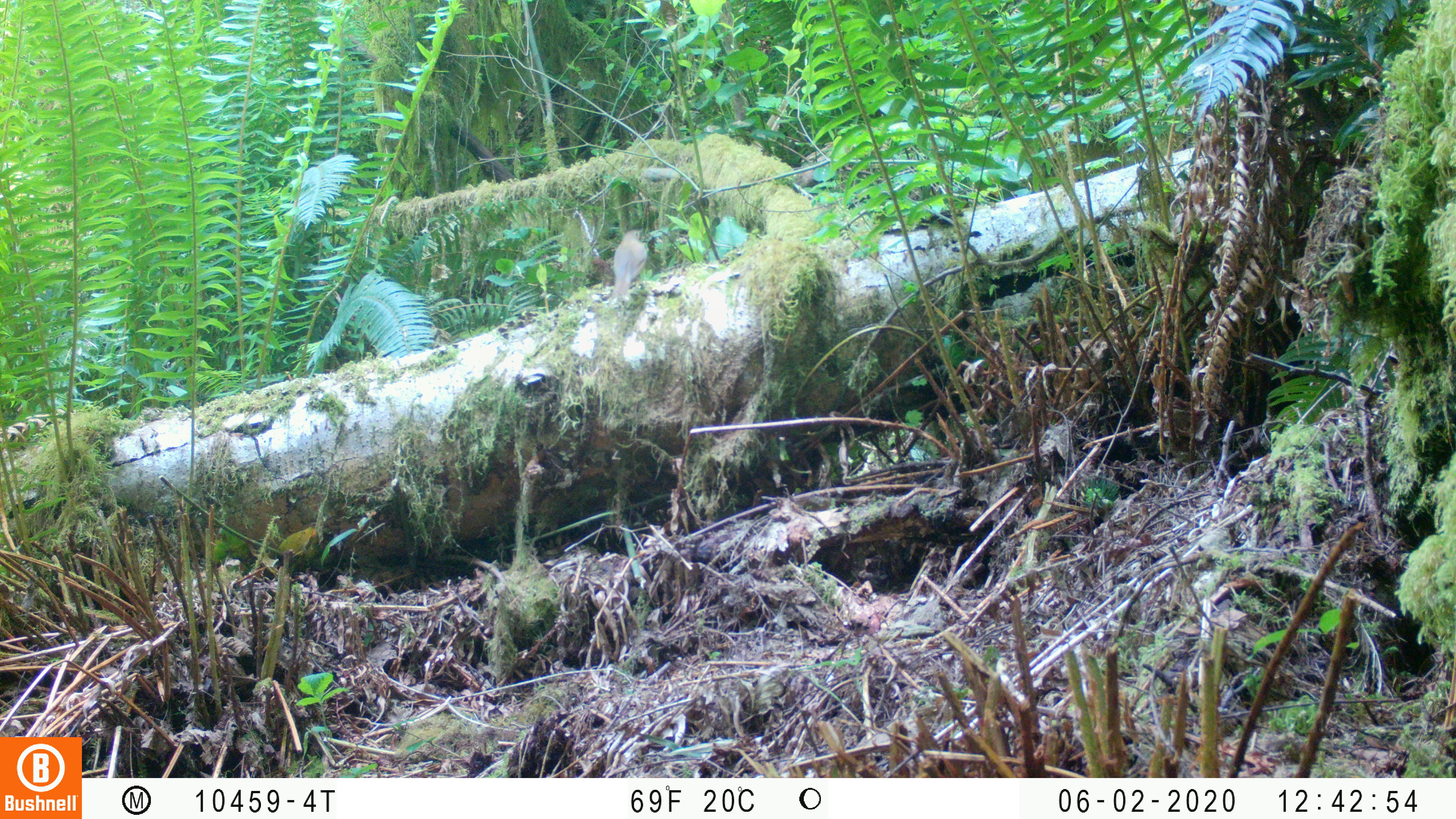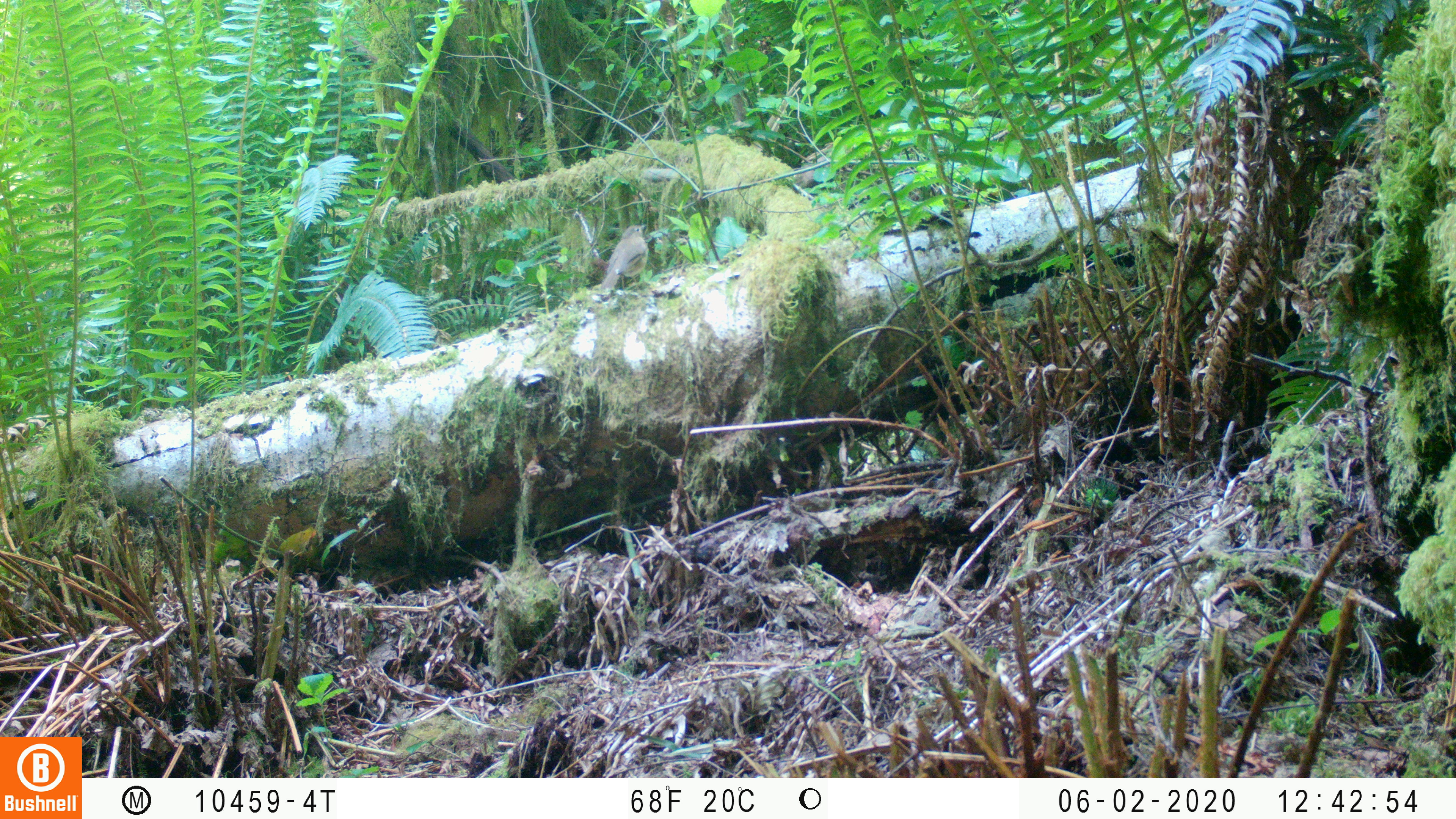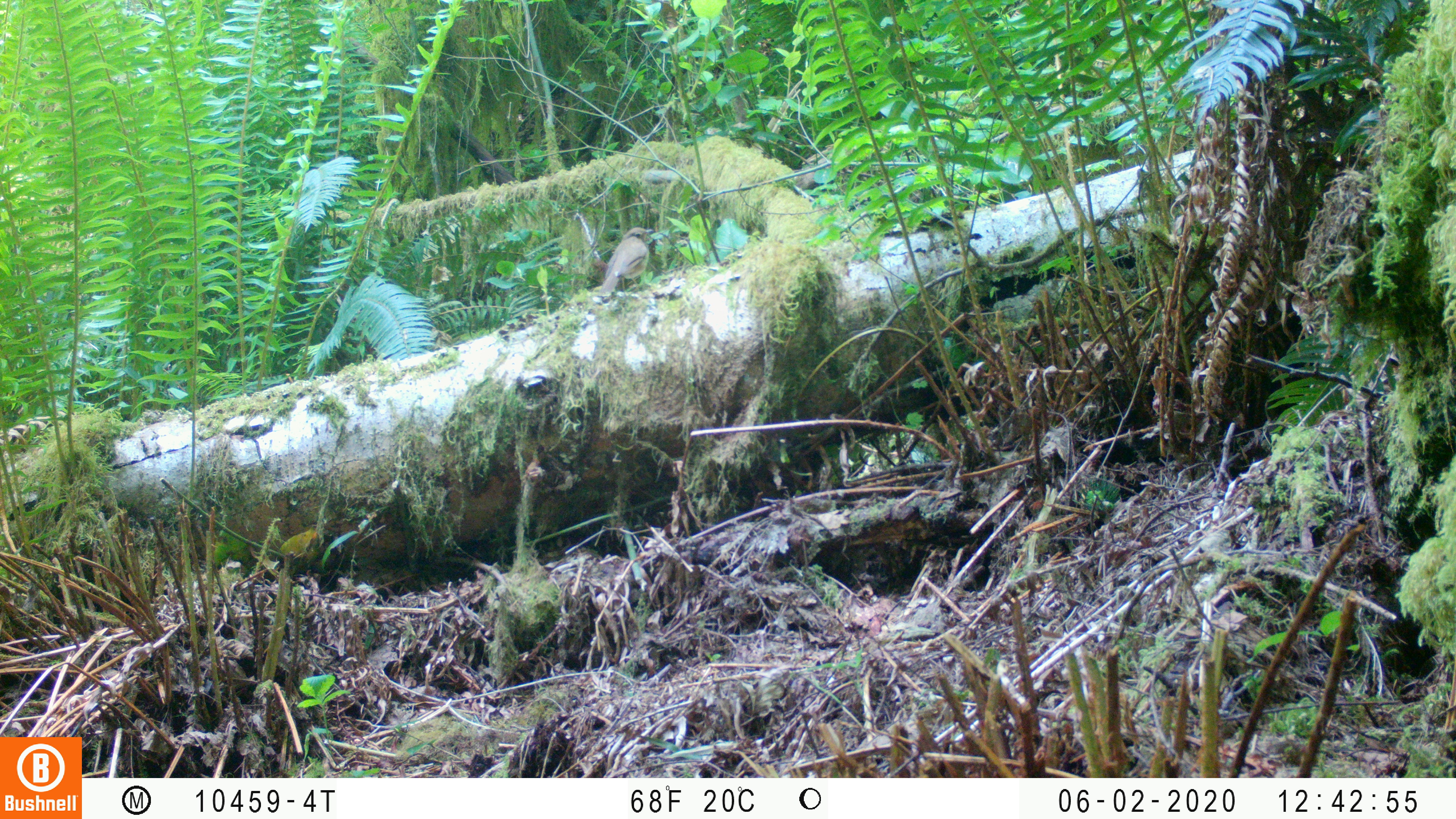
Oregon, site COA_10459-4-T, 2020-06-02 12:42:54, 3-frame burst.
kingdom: Animalia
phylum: Chordata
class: Aves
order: Passeriformes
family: Turdidae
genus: Catharus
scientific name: Catharus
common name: brown thrushes and nightingale-thrushes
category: catharus species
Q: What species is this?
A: Catharus species (brown thrushes and nightingale-thrushes) (Catharus).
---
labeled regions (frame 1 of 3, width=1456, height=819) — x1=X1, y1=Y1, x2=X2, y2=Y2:
catharus species: x1=606, y1=224, x2=653, y2=296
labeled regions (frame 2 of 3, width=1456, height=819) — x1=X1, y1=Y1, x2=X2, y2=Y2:
catharus species: x1=596, y1=219, x2=654, y2=298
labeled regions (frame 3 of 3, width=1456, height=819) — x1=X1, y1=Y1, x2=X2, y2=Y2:
catharus species: x1=597, y1=224, x2=655, y2=297